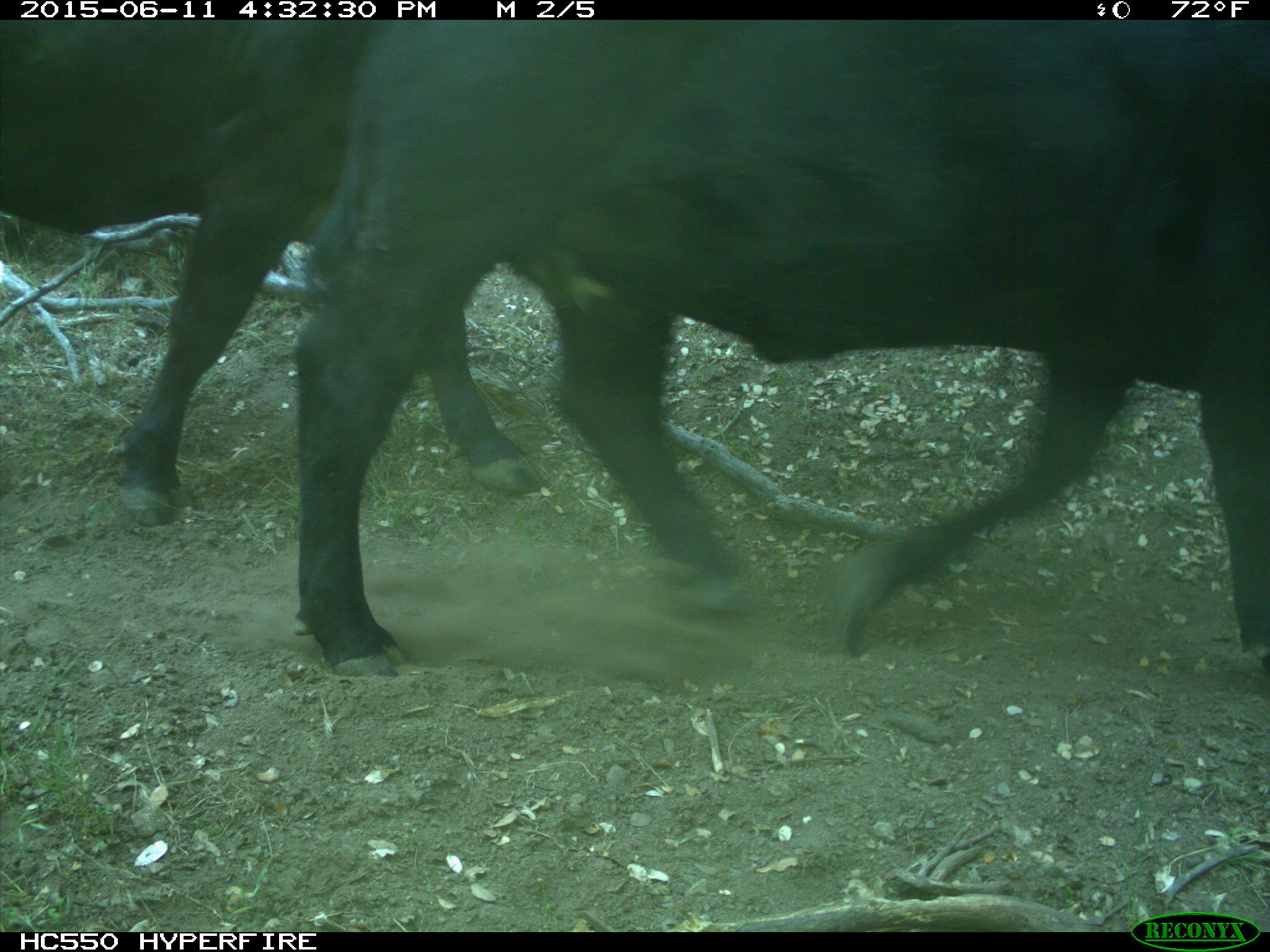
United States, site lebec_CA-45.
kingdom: Animalia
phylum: Chordata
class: Mammalia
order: Artiodactyla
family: Bovidae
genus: Bos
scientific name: Bos taurus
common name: domestic cow